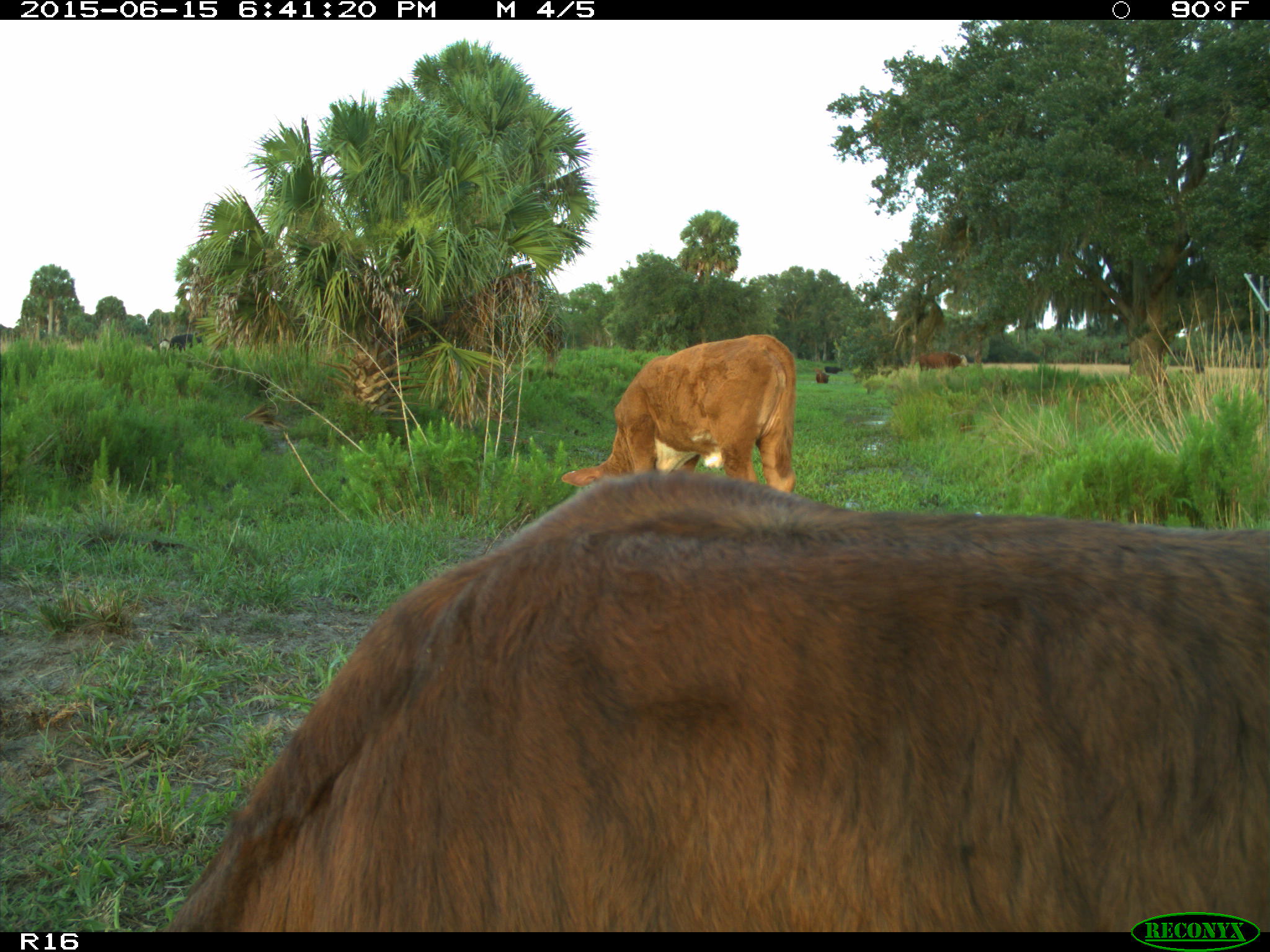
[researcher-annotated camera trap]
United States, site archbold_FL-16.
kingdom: Animalia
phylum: Chordata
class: Mammalia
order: Artiodactyla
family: Bovidae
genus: Bos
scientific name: Bos taurus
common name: domestic cow